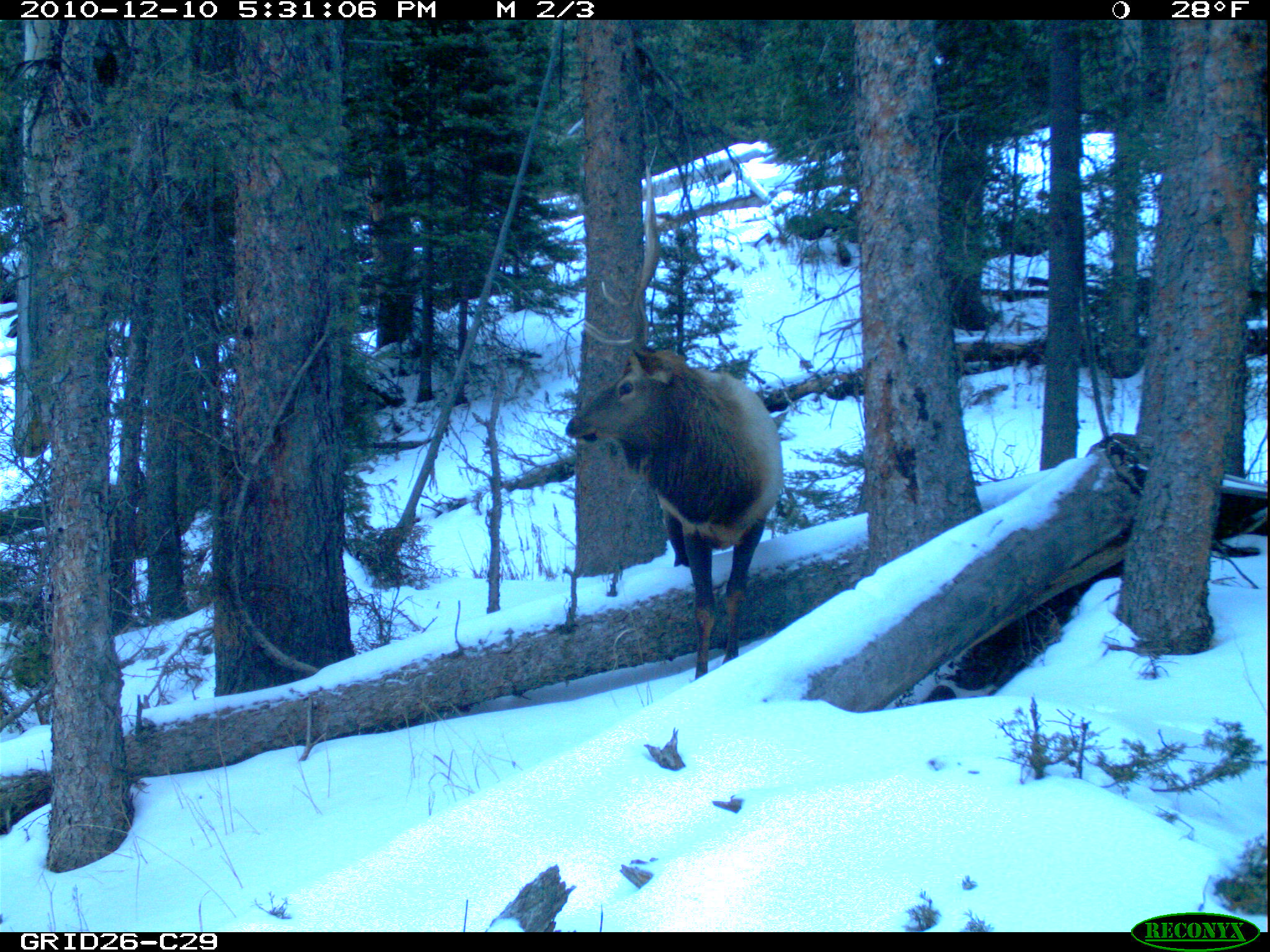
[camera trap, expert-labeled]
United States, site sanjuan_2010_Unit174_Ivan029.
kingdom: Animalia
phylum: Chordata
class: Mammalia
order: Artiodactyla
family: Cervidae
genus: Cervus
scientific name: Cervus elaphus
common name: red deer